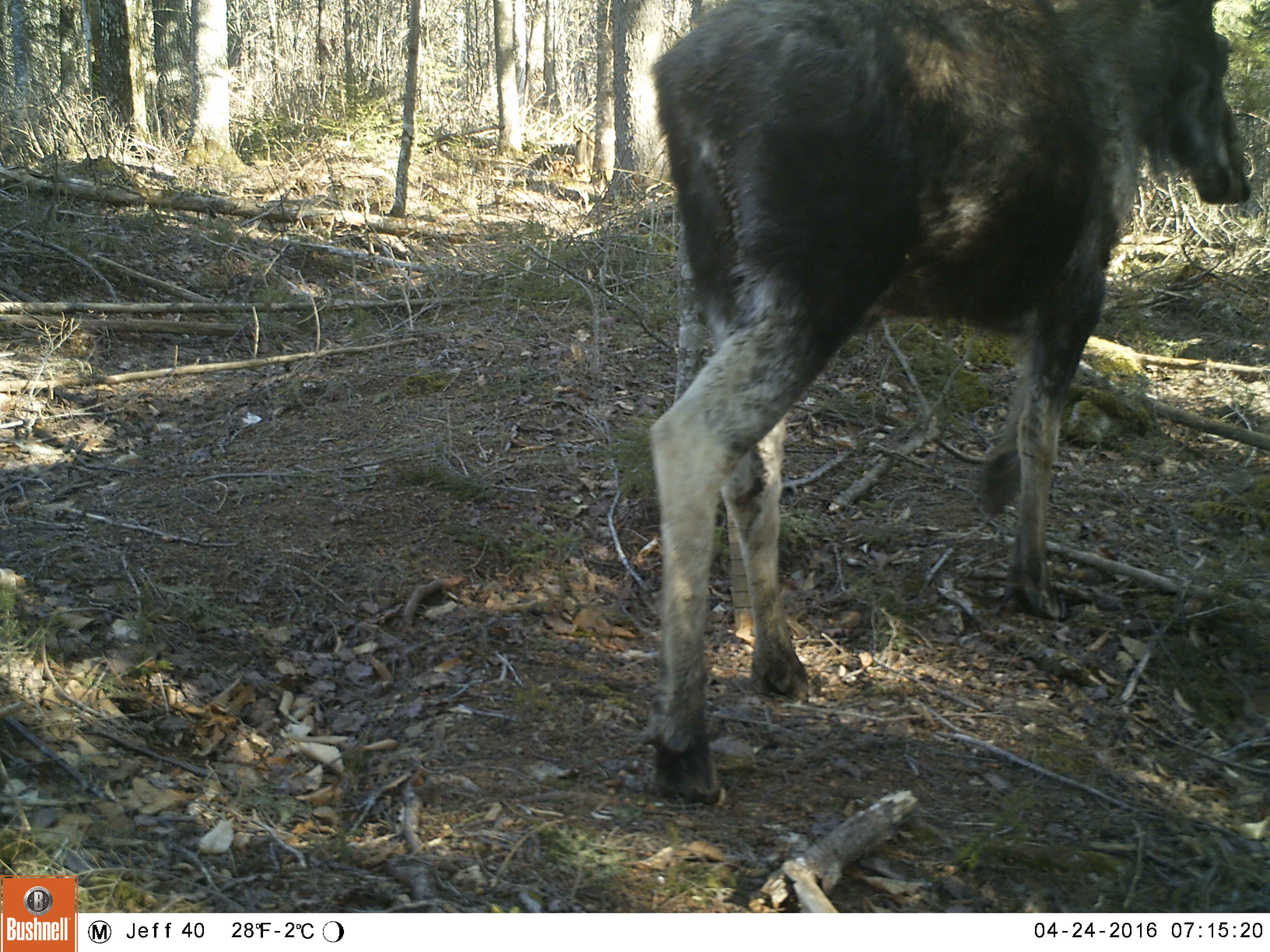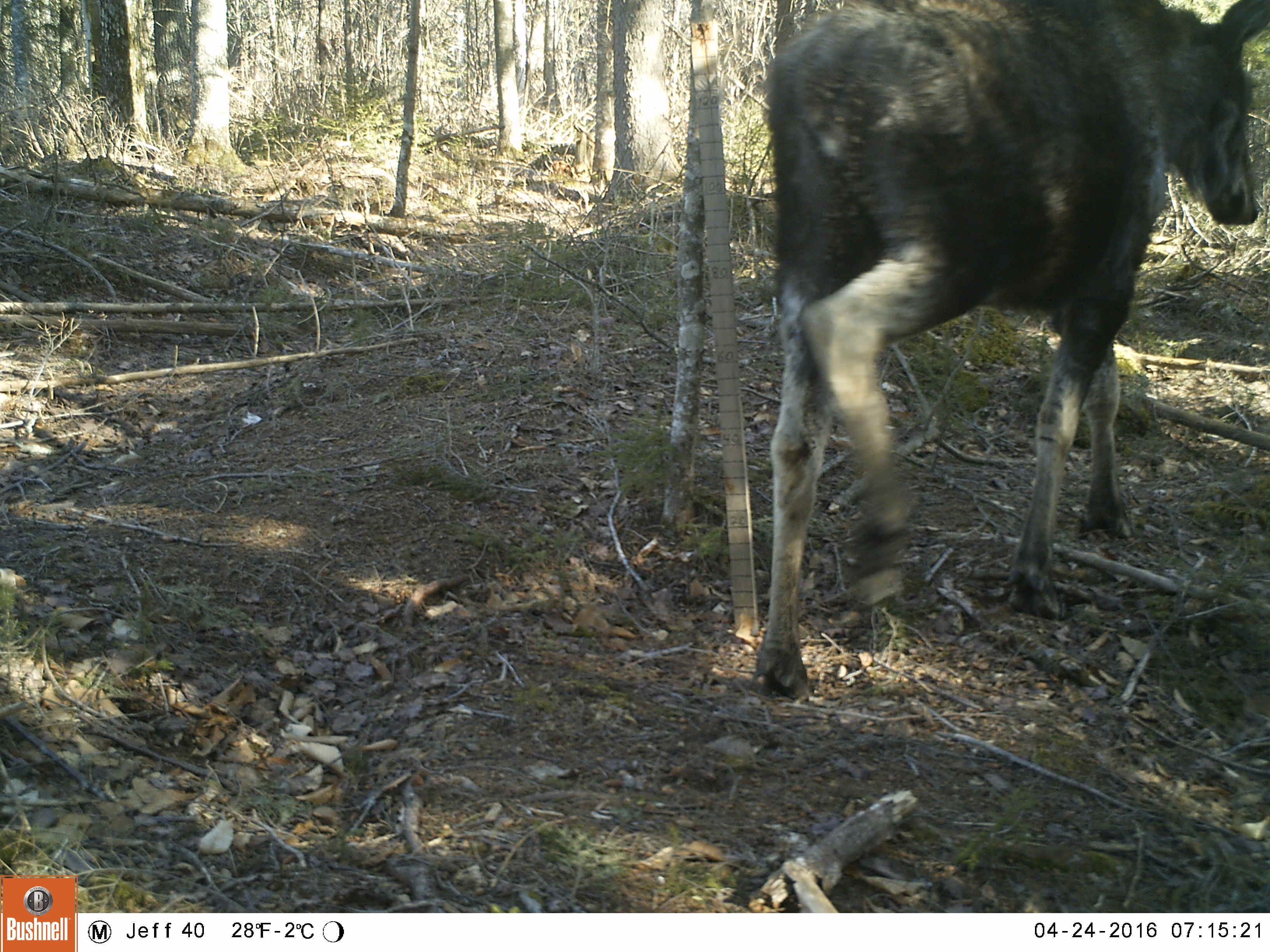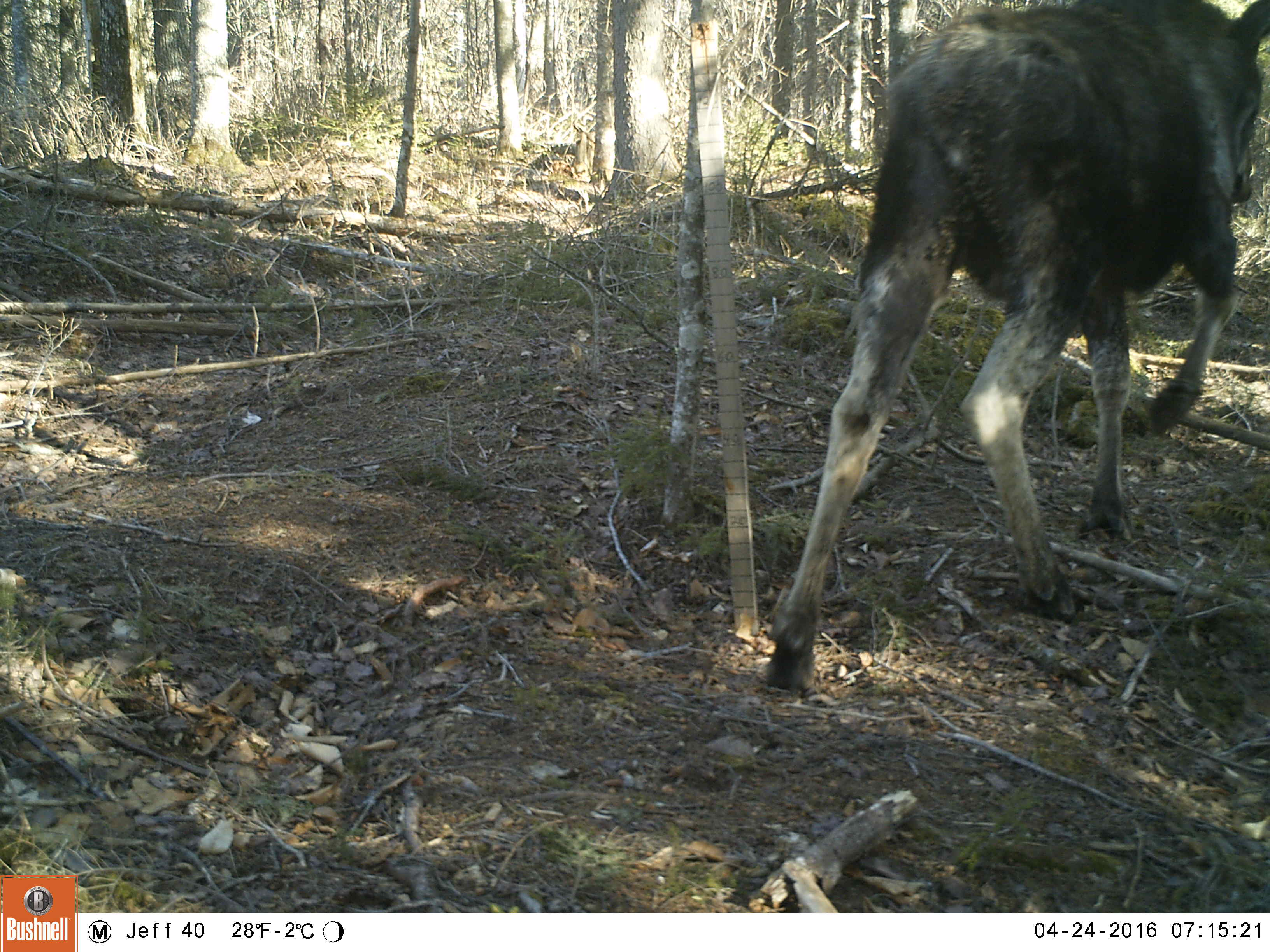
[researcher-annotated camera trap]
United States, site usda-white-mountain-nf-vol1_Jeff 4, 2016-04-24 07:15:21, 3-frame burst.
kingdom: Animalia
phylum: Chordata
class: Mammalia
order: Artiodactyla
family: Cervidae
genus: Alces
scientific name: Alces alces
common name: moose